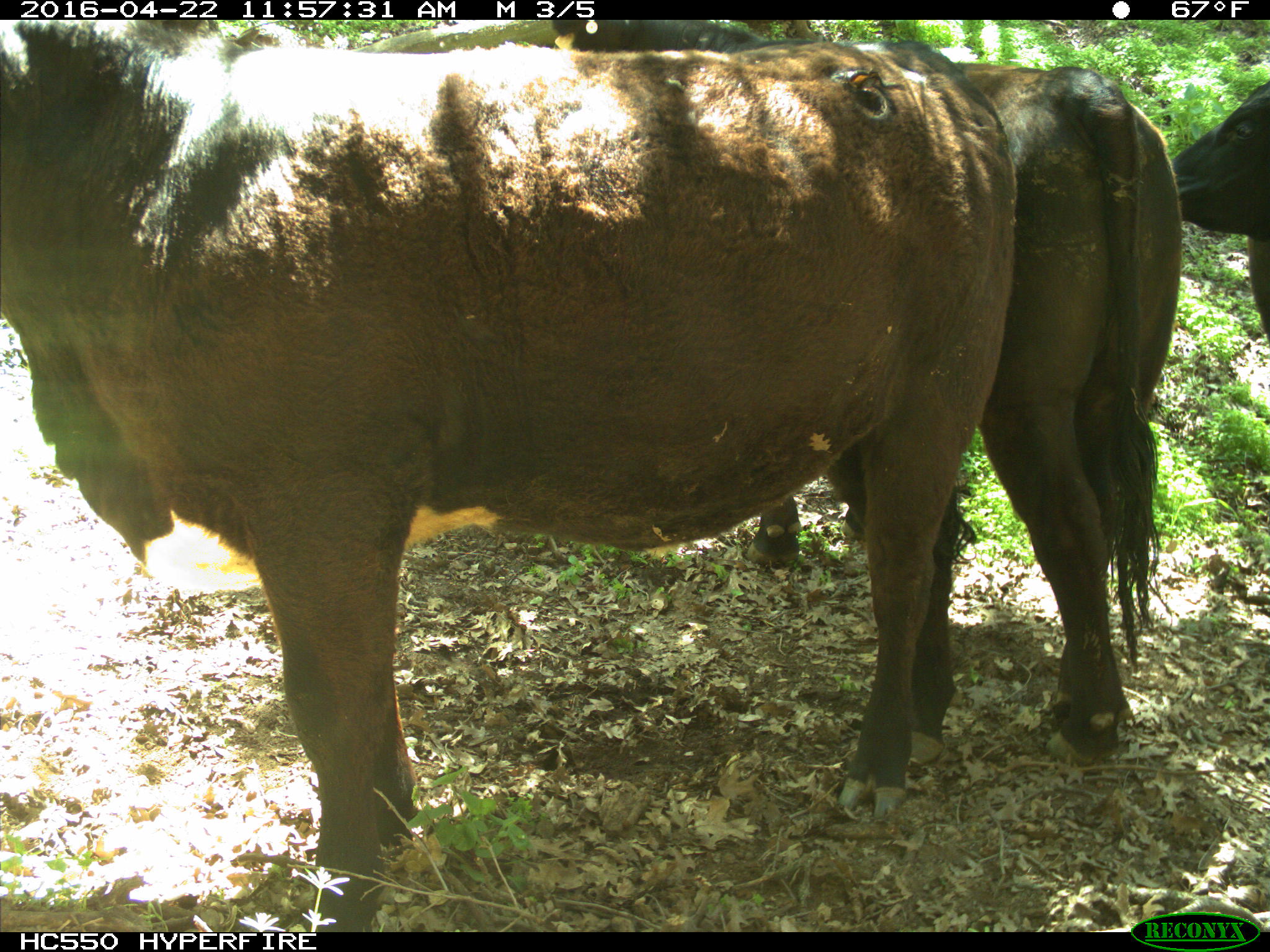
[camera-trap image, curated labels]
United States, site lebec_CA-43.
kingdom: Animalia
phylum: Chordata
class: Mammalia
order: Artiodactyla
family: Bovidae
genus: Bos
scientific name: Bos taurus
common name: domestic cow